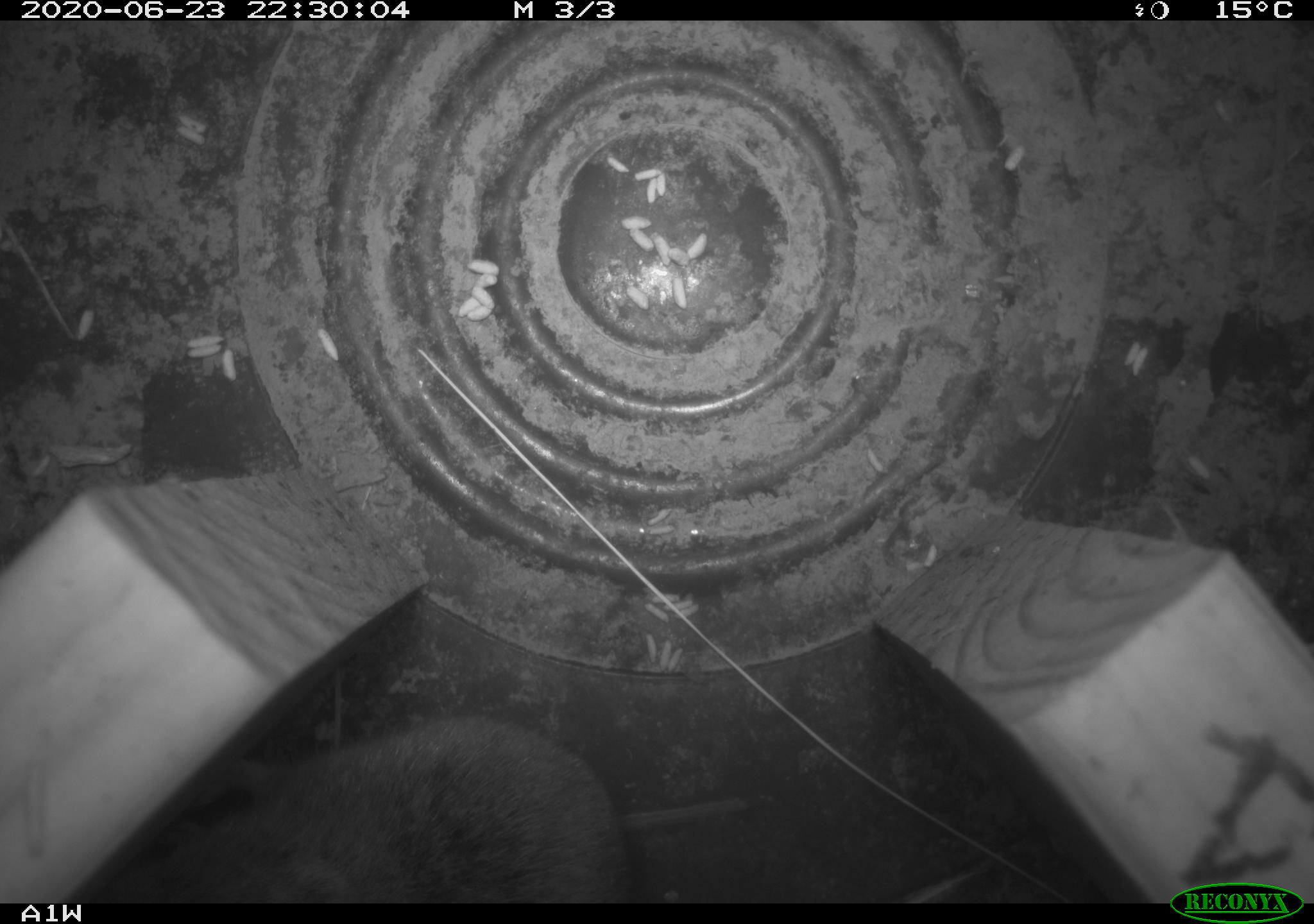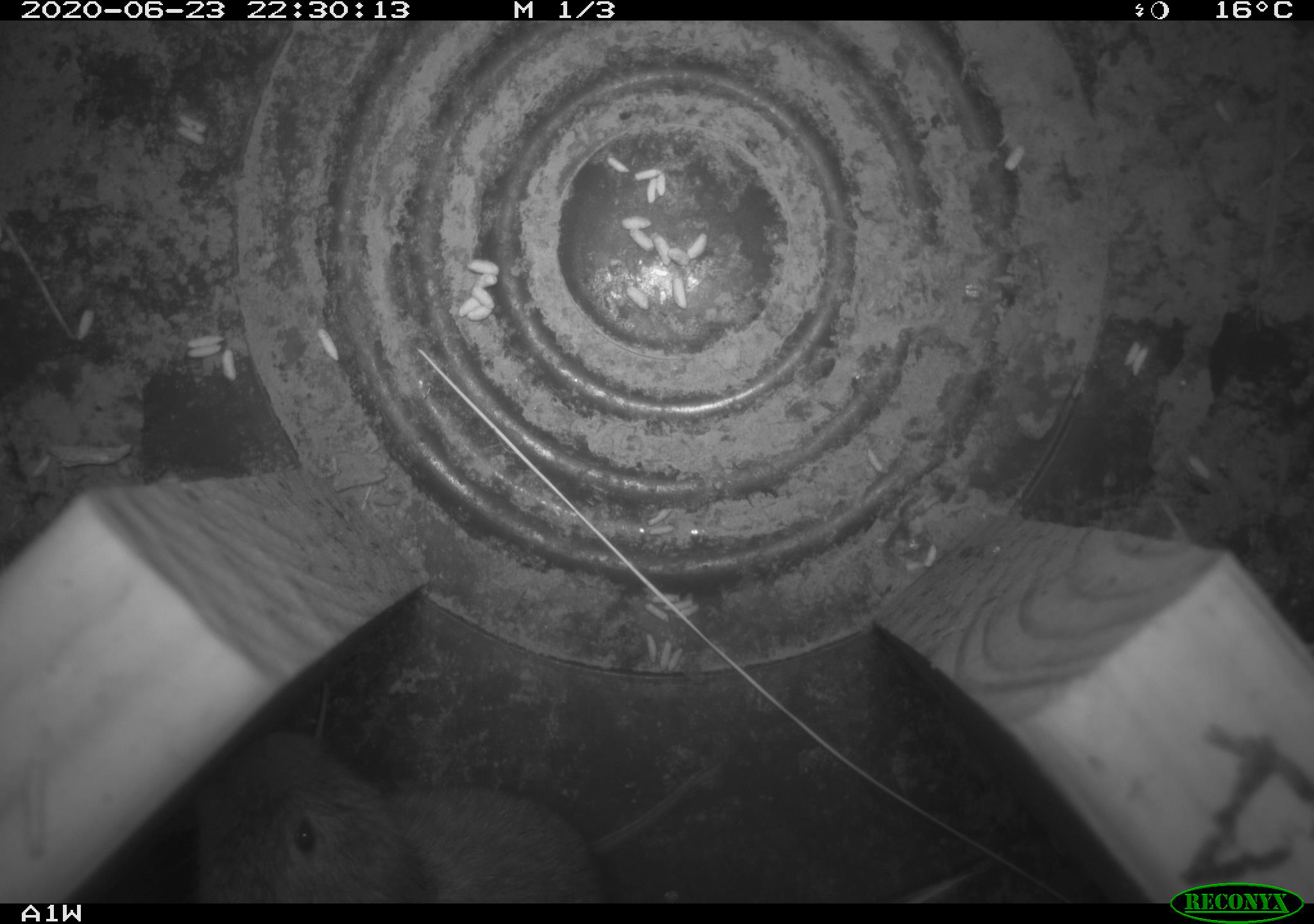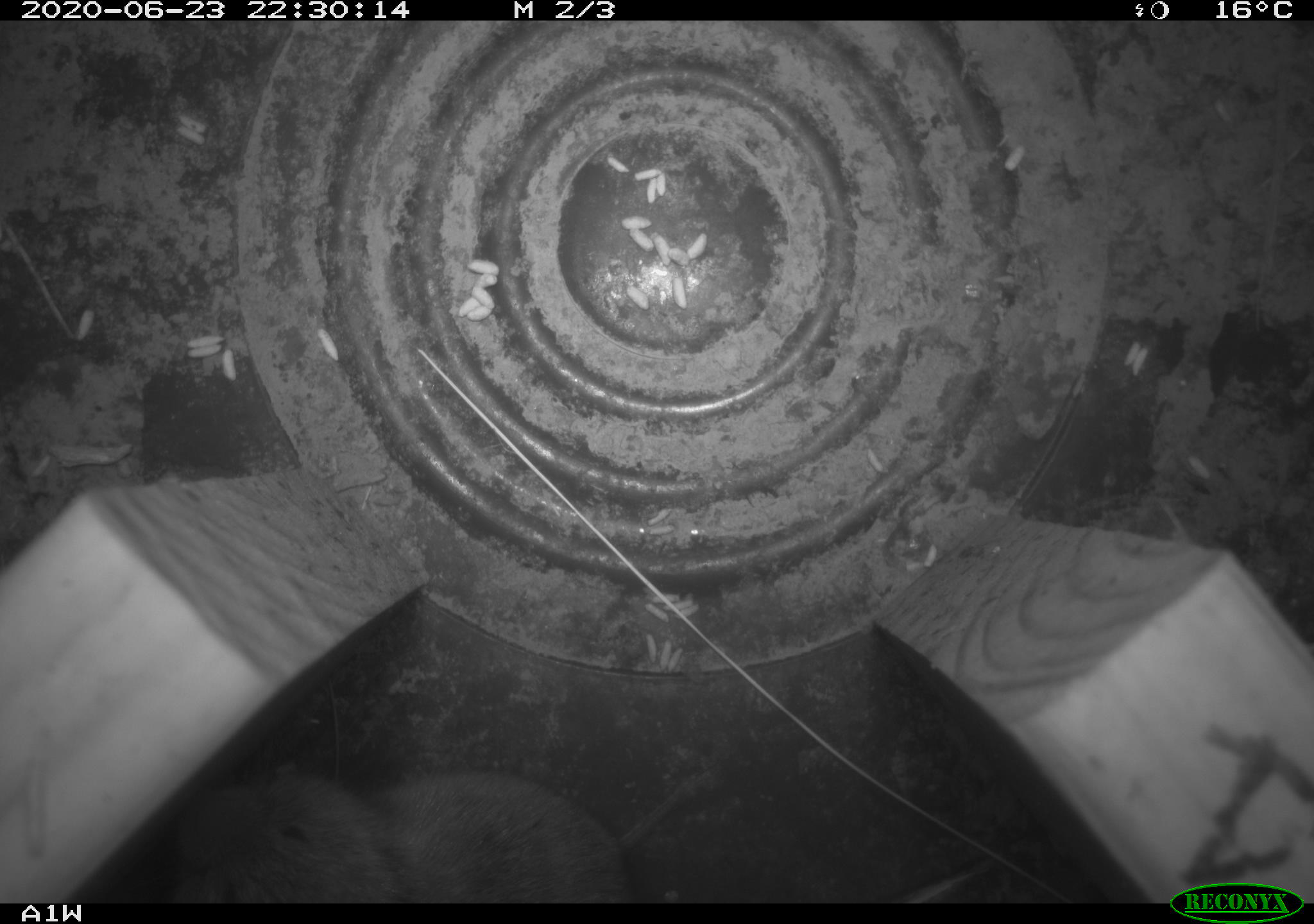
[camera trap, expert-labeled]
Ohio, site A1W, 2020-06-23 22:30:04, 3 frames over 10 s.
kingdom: Animalia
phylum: Chordata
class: Mammalia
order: Rodentia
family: Cricetidae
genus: Microtus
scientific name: Microtus pennsylvanicus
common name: meadow vole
Meadow vole (Microtus pennsylvanicus).